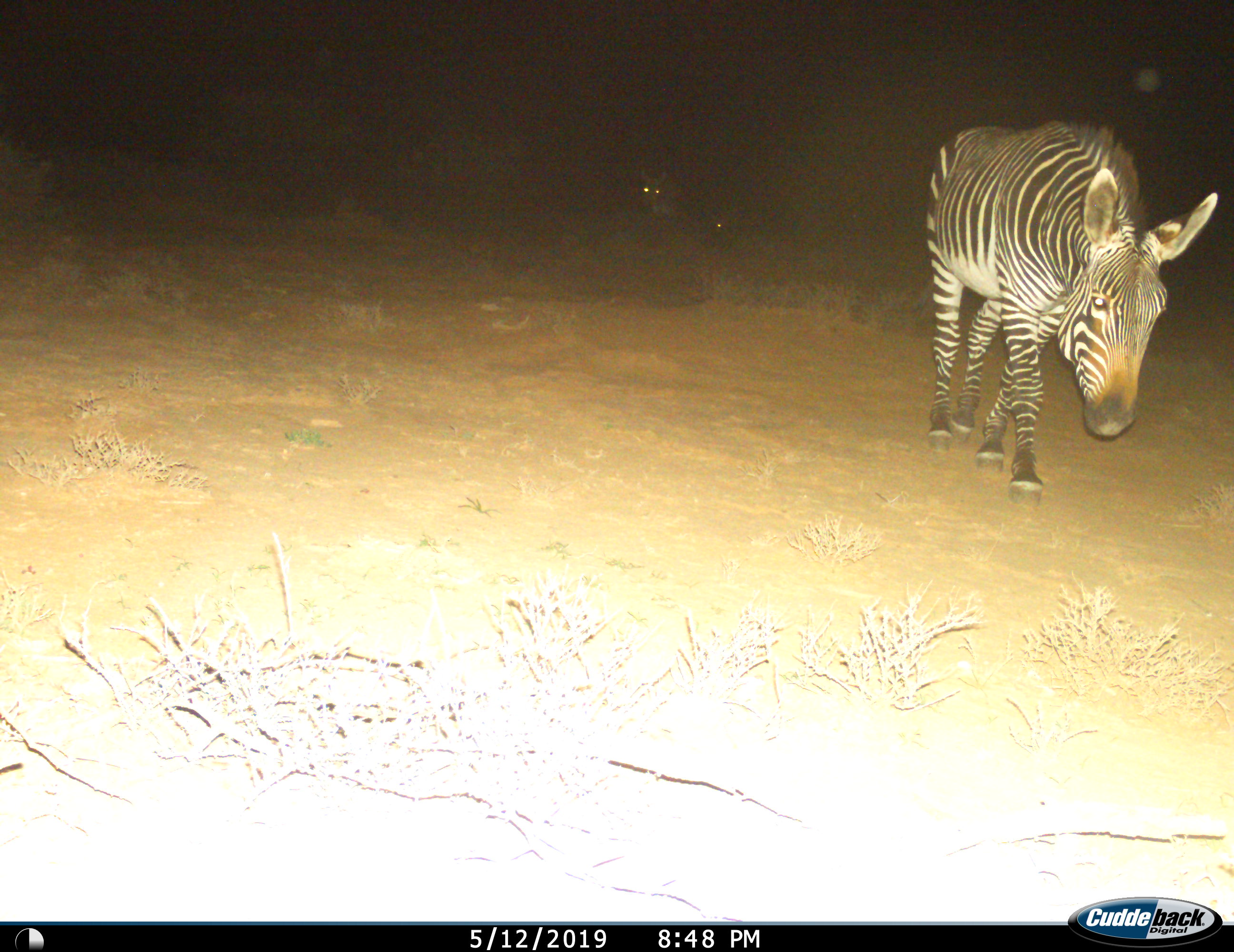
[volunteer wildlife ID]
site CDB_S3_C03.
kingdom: Animalia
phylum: Chordata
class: Mammalia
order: Perissodactyla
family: Equidae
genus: Equus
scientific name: Equus zebra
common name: mountain zebra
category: zebramountain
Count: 1.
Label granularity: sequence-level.